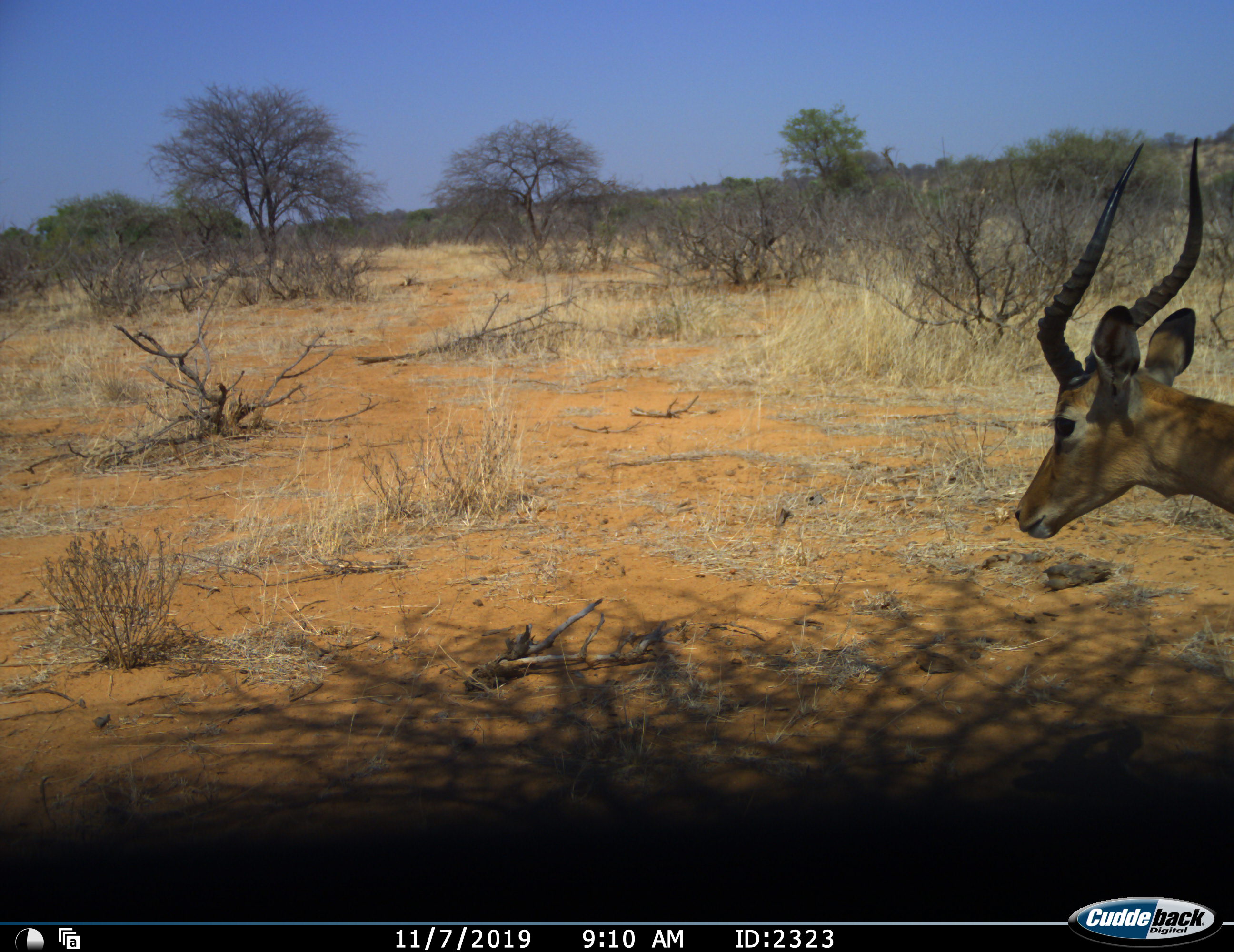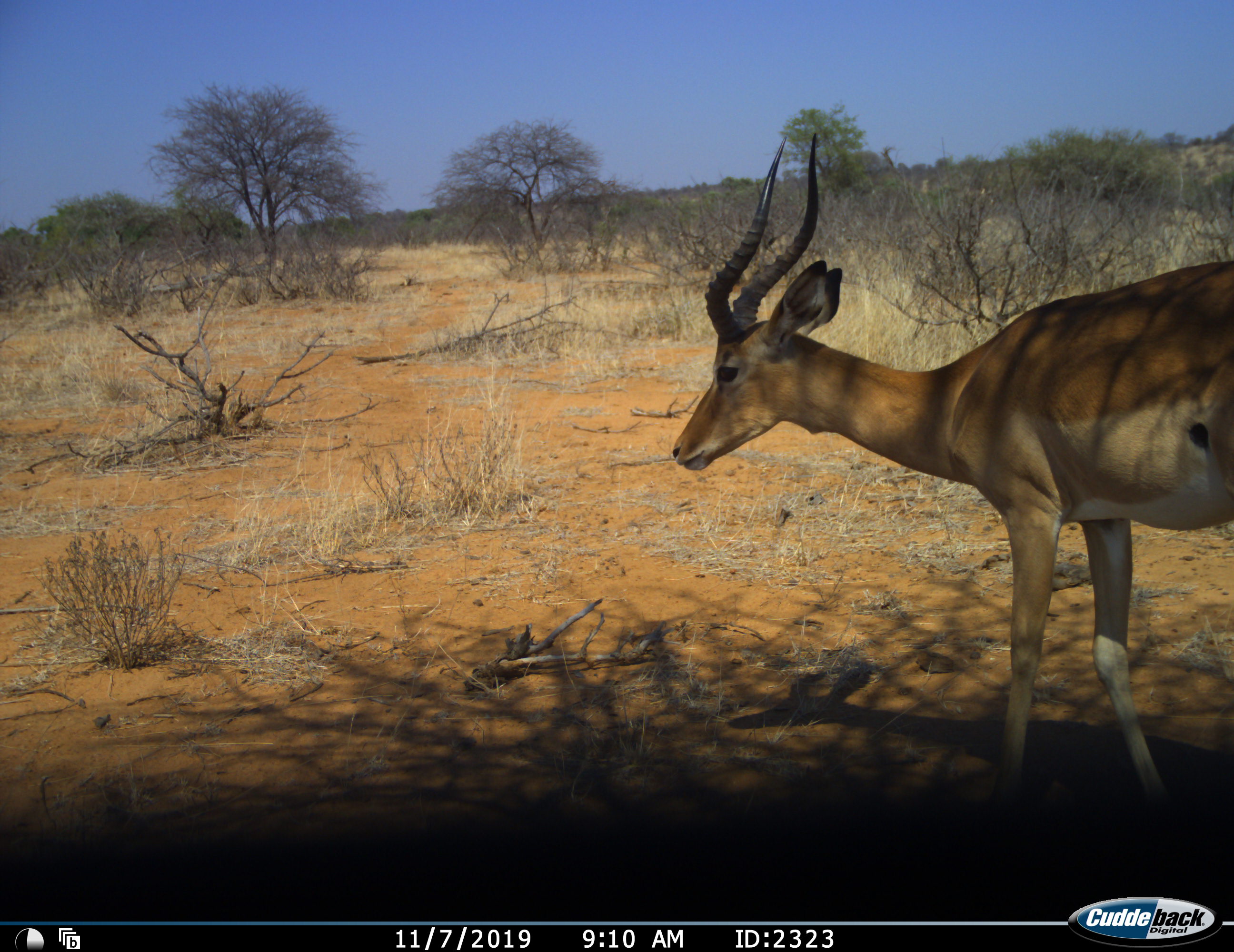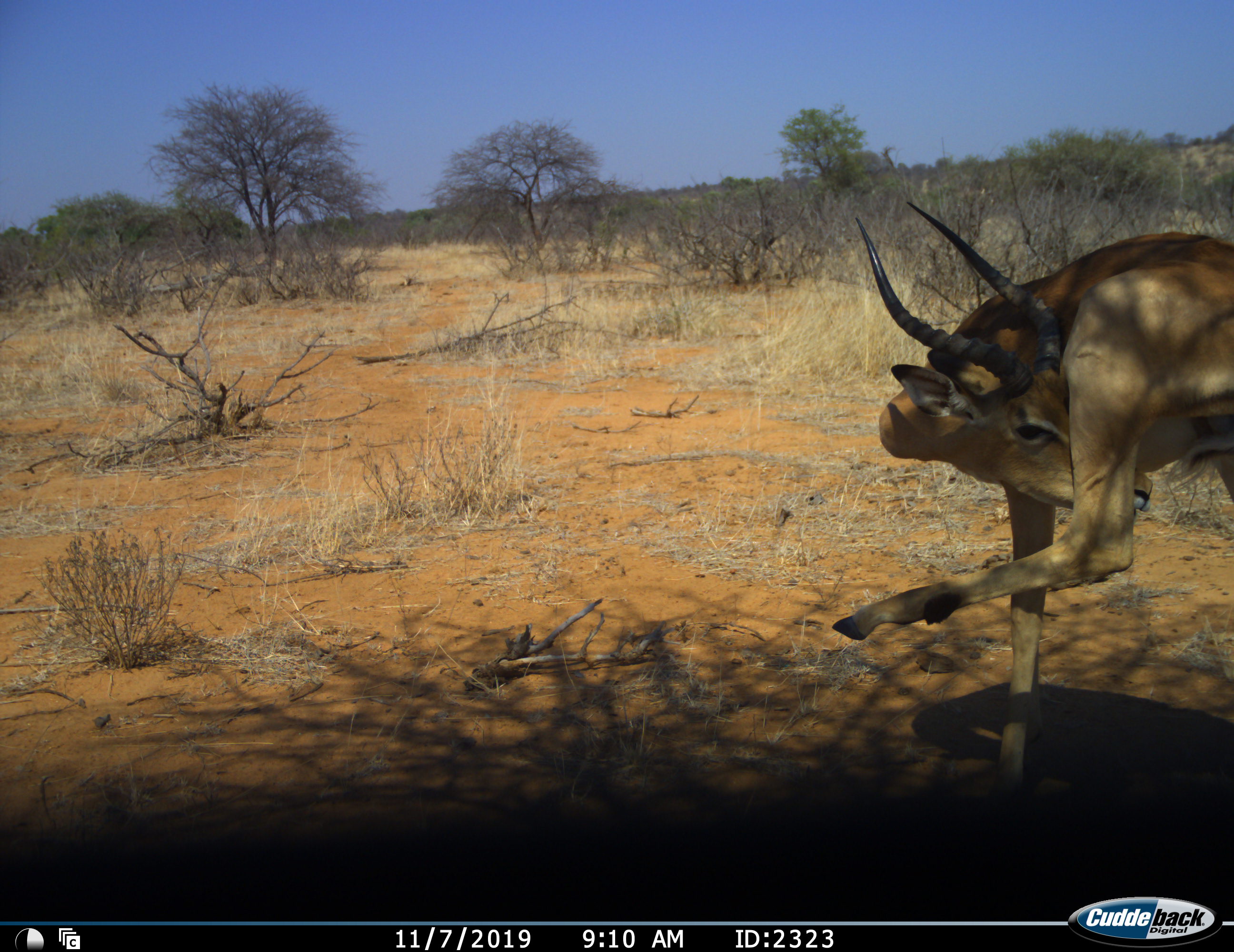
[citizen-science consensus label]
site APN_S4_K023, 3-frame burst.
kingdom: Animalia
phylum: Chordata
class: Mammalia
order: Artiodactyla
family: Bovidae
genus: Aepyceros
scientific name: Aepyceros melampus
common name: impala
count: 1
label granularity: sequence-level